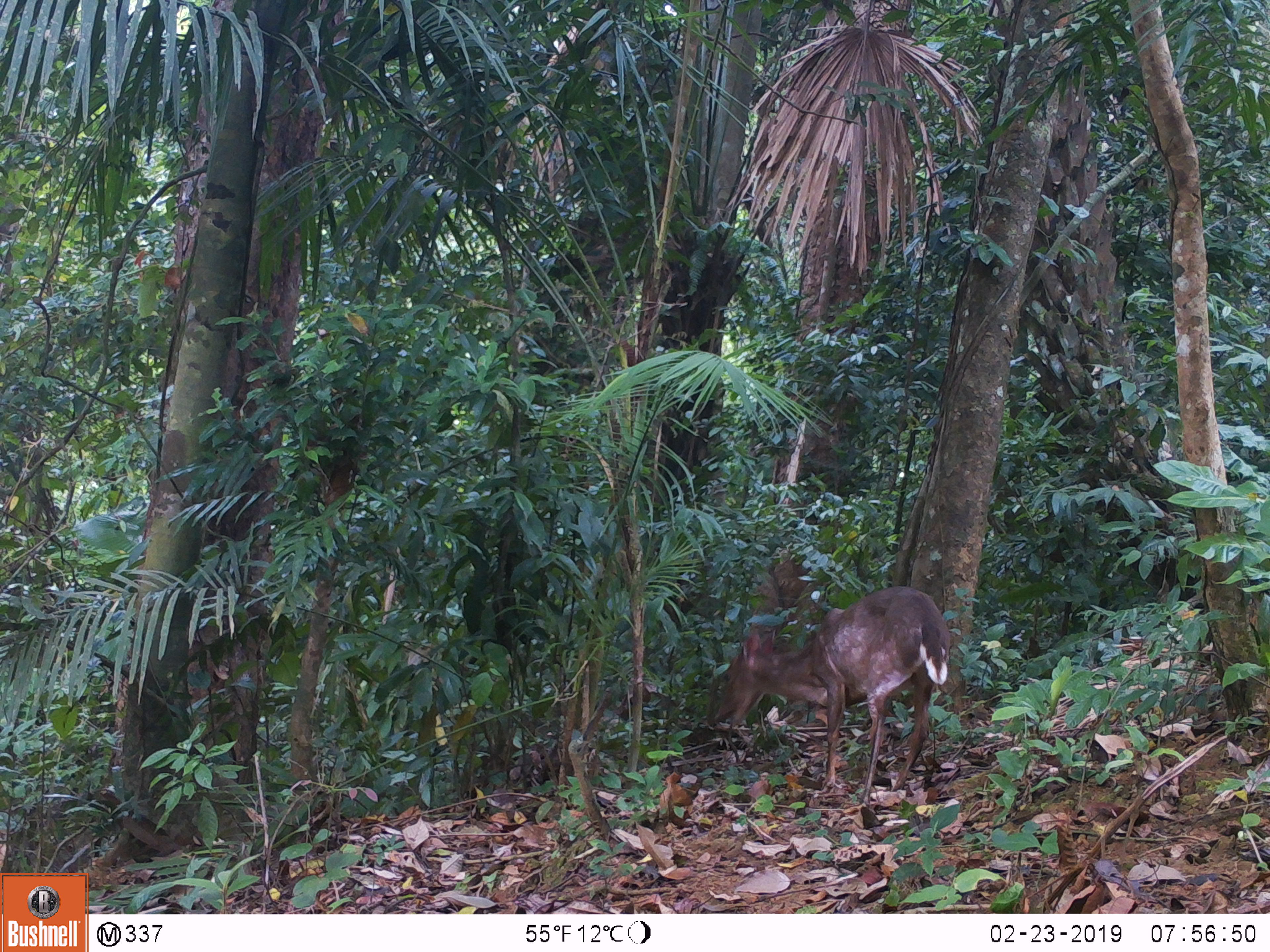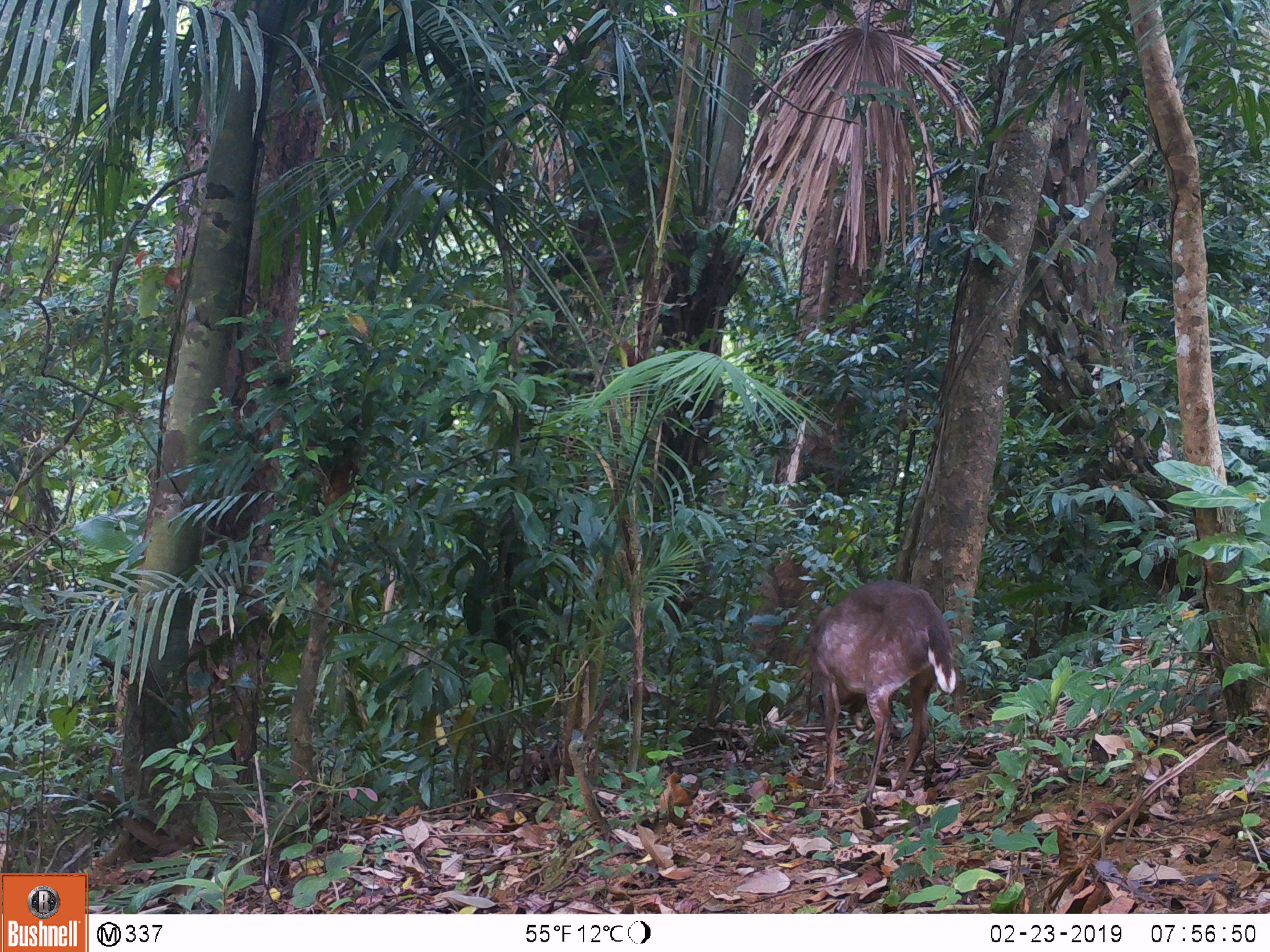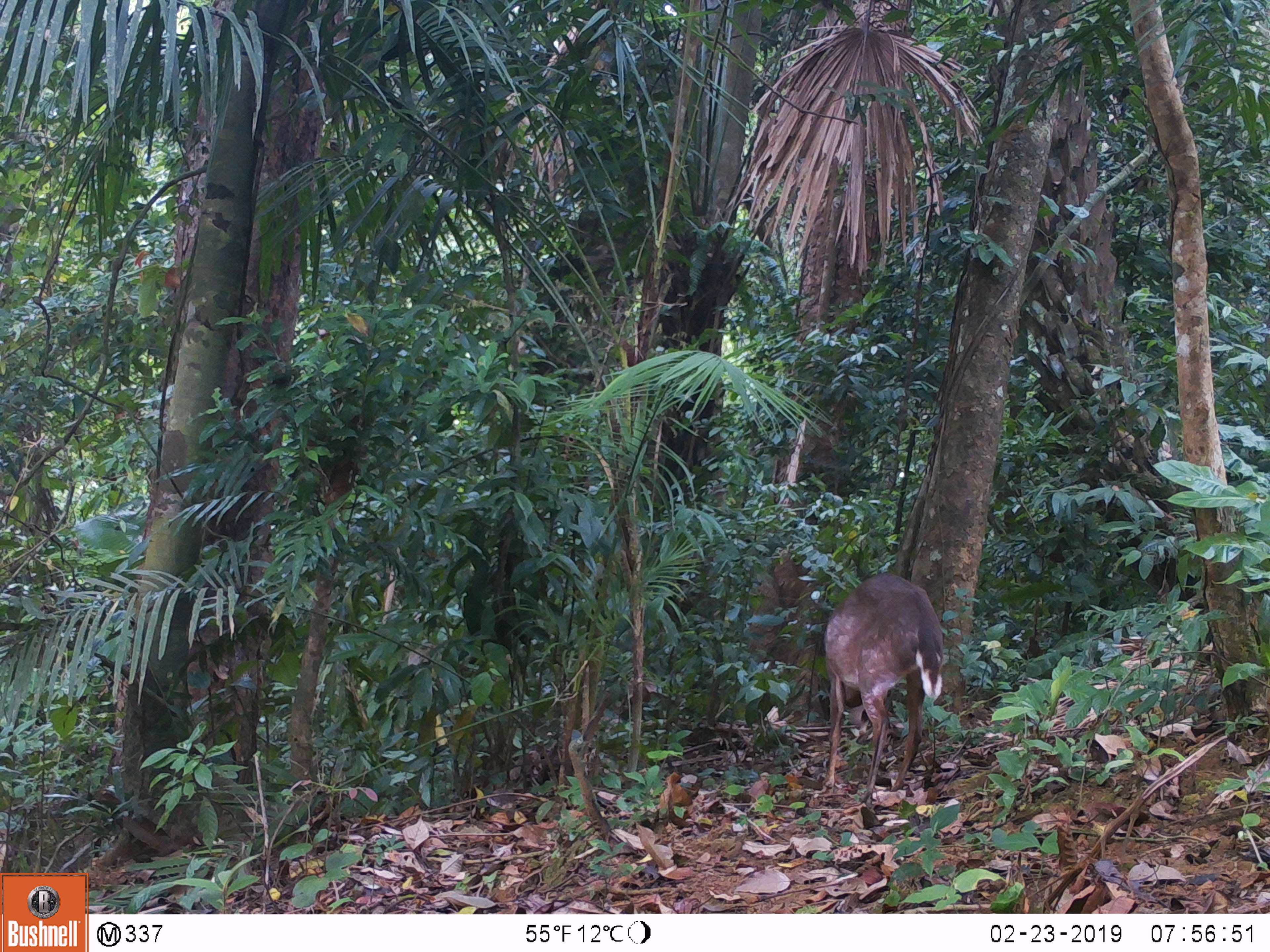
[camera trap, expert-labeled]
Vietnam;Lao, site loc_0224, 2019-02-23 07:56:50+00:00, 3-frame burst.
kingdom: Animalia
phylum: Chordata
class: Mammalia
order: Artiodactyla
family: Cervidae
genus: Muntiacus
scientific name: Muntiacus vuquangensis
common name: large-antlered muntjac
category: large antlered muntjac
Large antlered muntjac (large-antlered muntjac) (Muntiacus vuquangensis). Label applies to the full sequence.